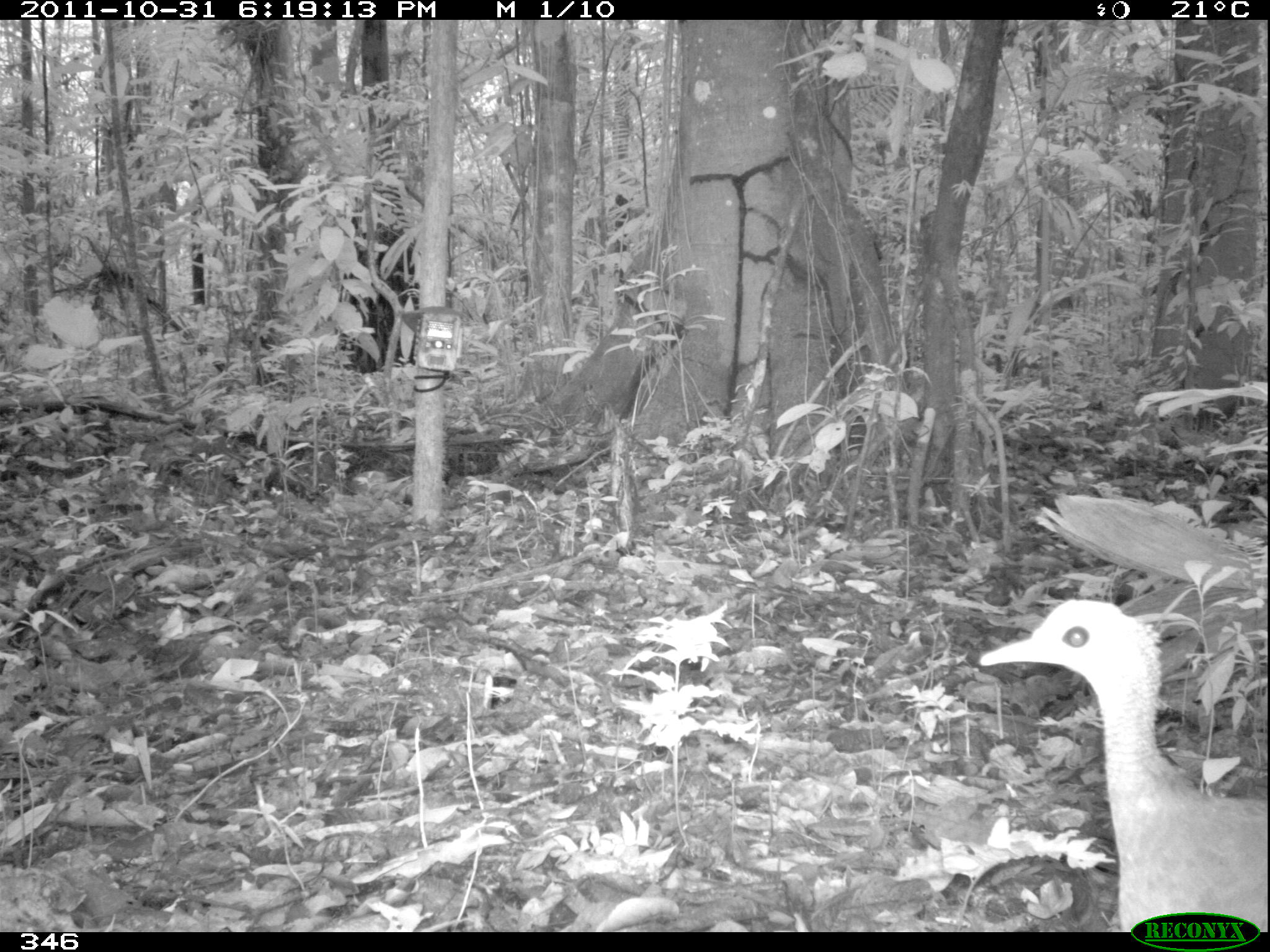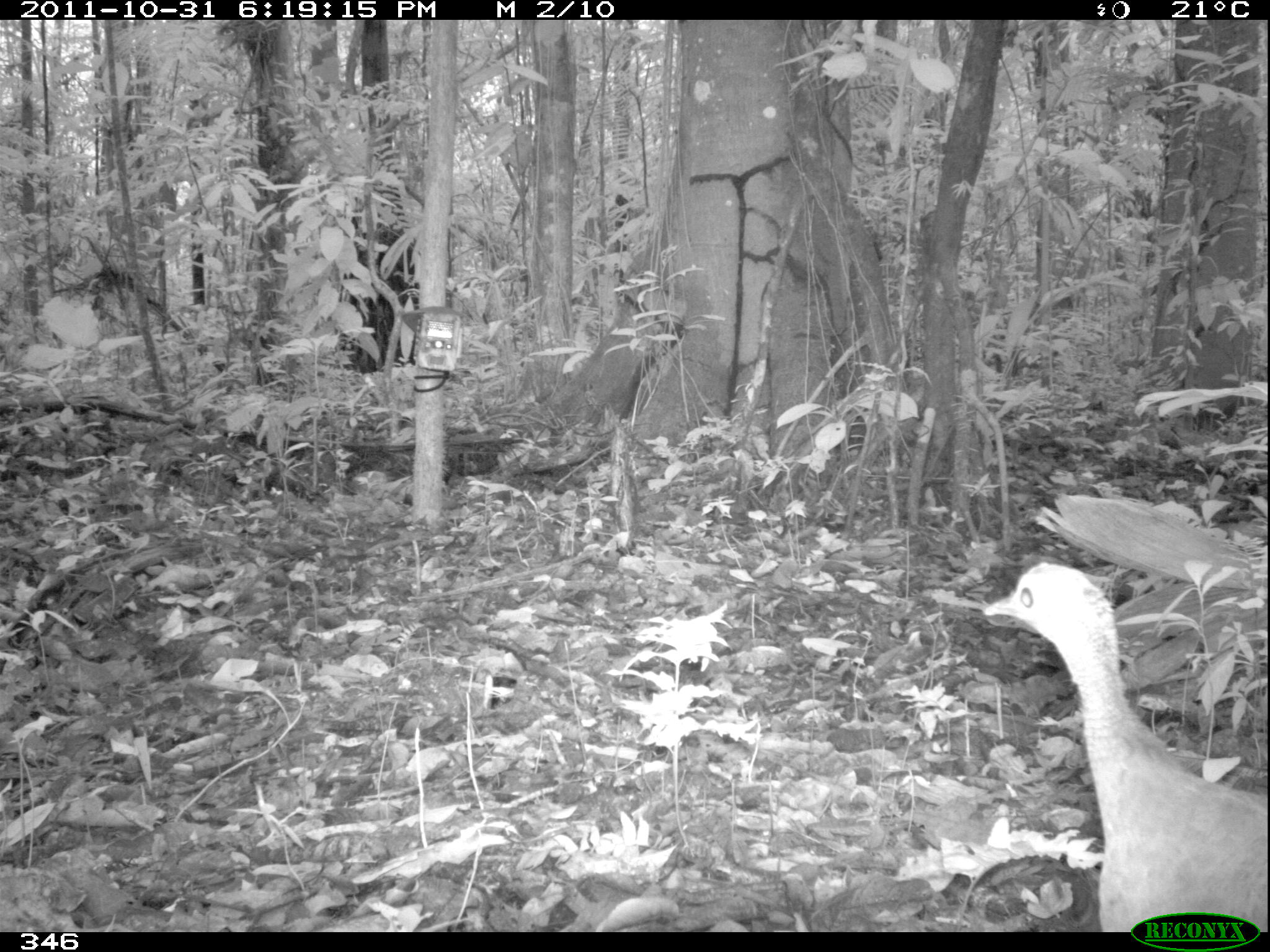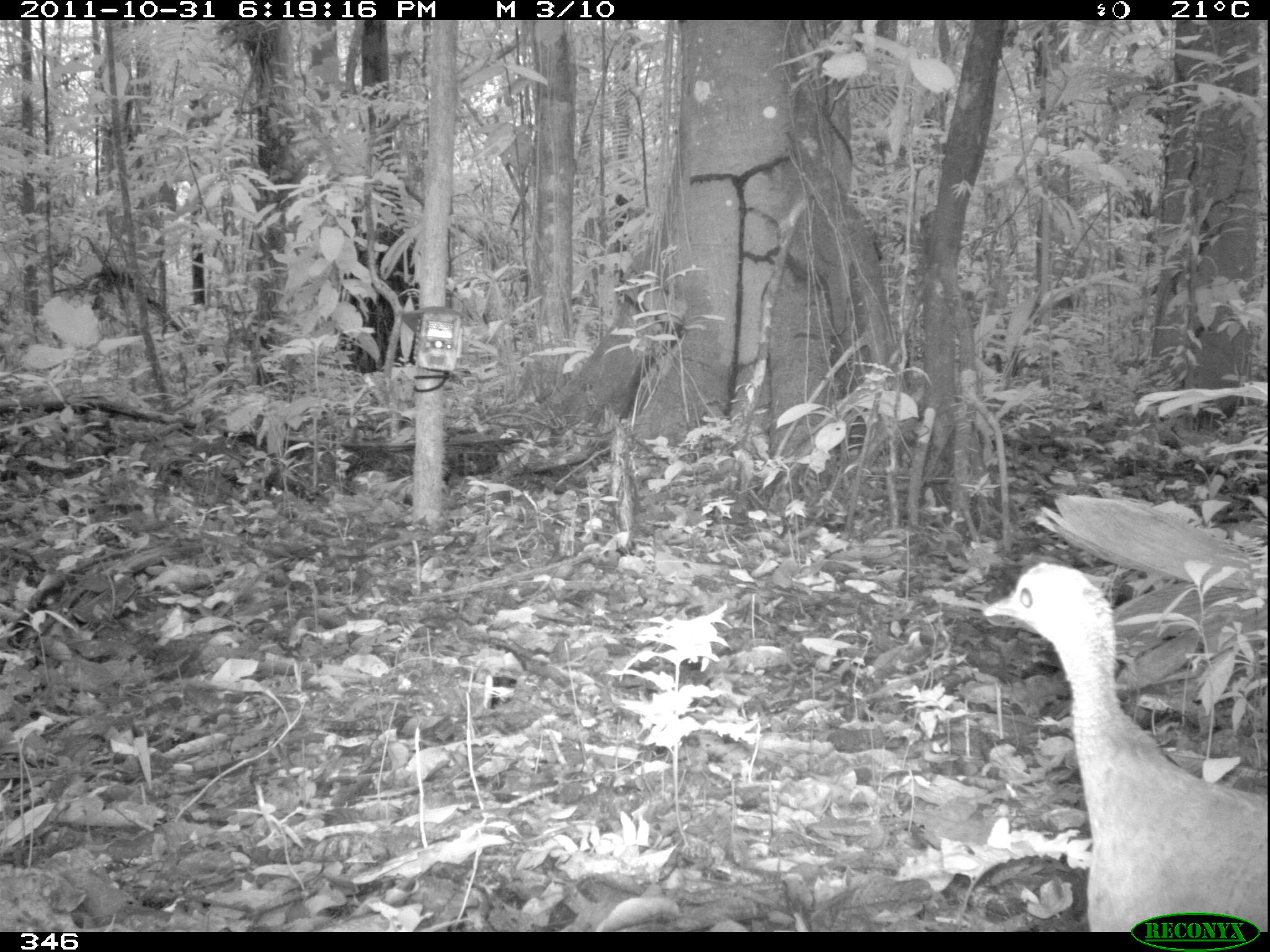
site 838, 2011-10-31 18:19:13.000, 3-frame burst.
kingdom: Animalia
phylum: Chordata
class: Aves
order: Galliformes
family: Cracidae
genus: Penelope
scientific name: Penelope jacquacu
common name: spix's guan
Penelope jacquacu (spix's guan).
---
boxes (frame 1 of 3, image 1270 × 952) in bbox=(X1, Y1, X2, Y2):
penelope jacquacu: bbox=(975, 595, 1264, 932)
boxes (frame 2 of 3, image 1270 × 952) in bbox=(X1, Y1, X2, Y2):
penelope jacquacu: bbox=(979, 561, 1268, 932)